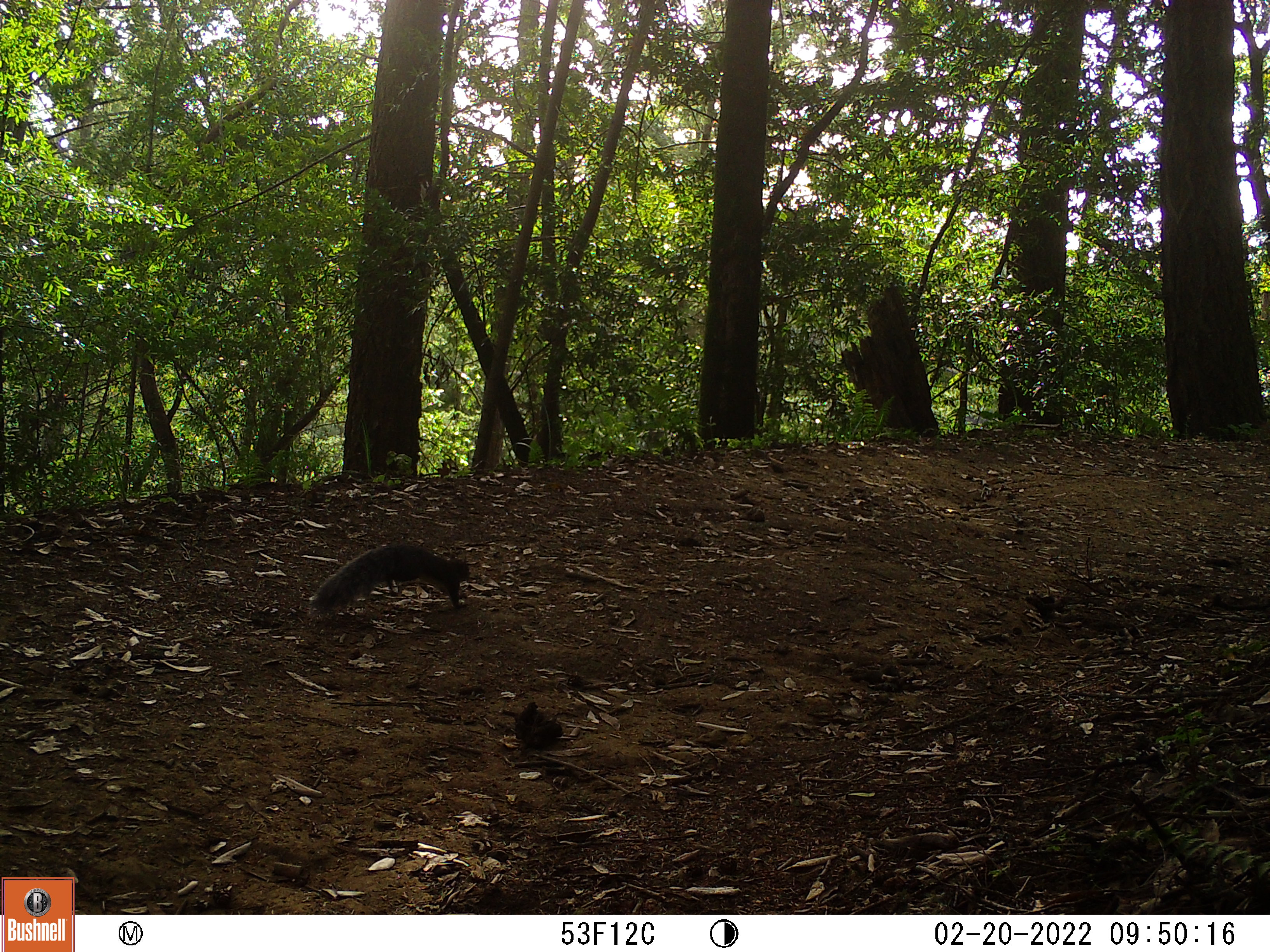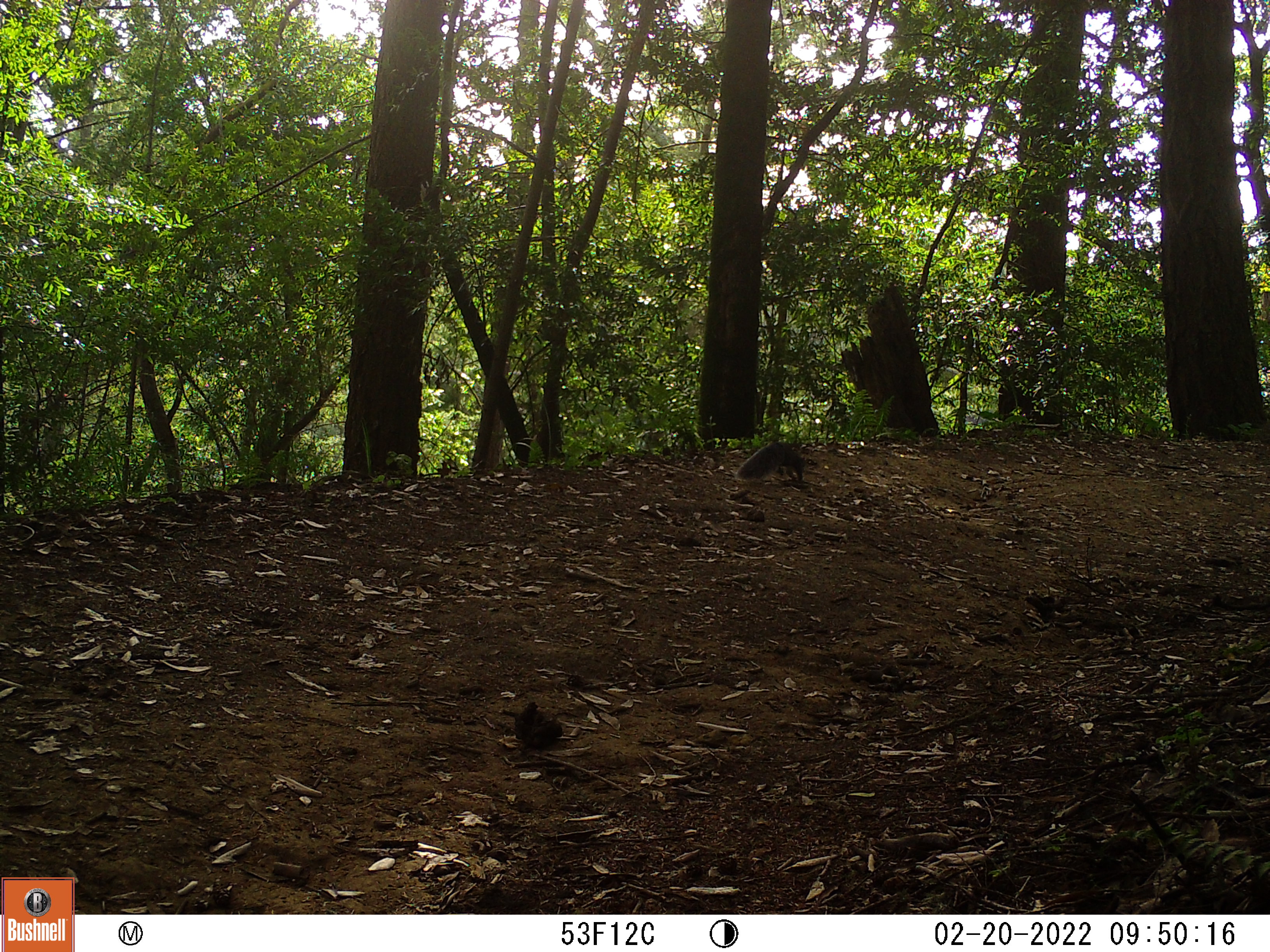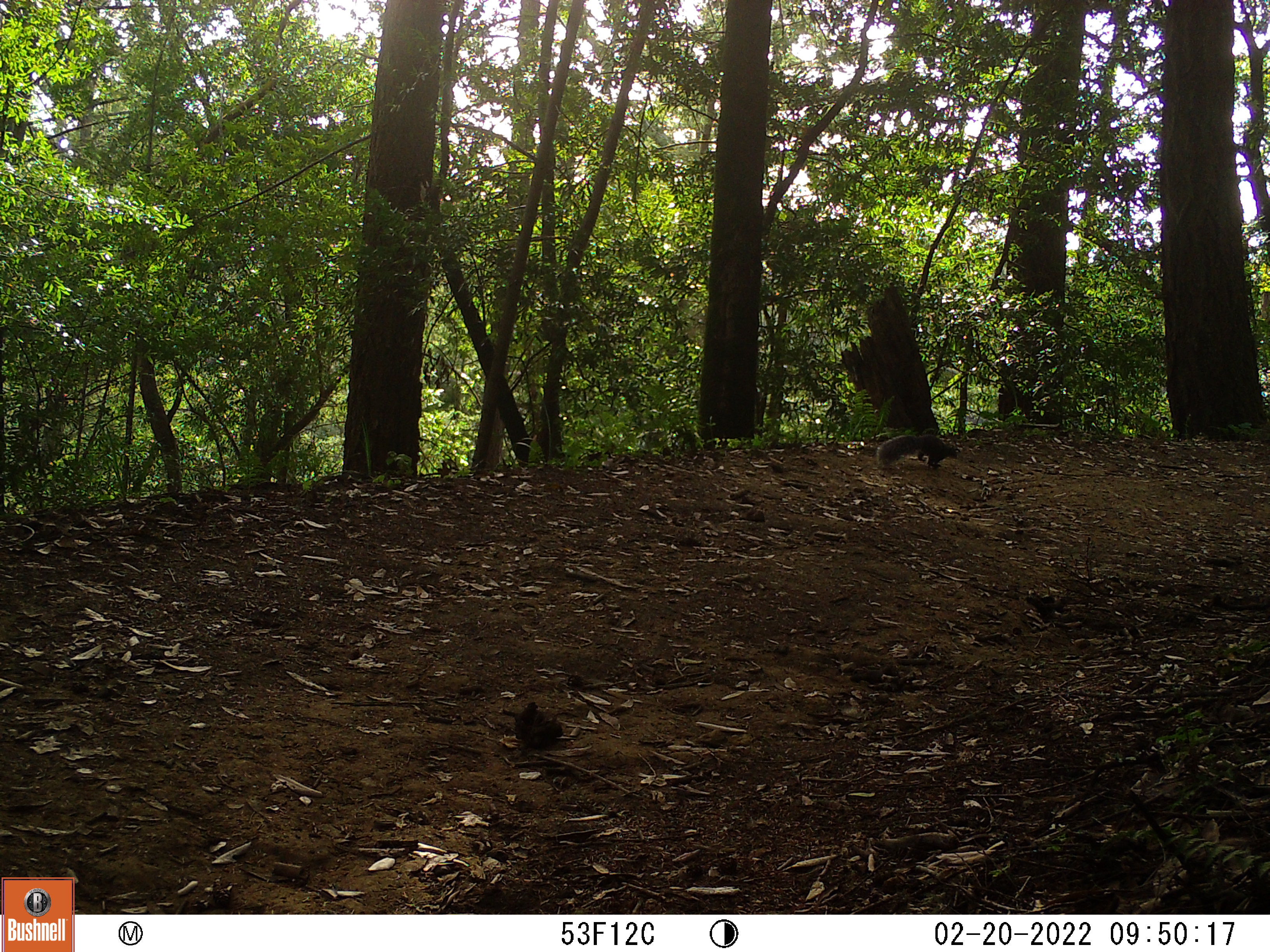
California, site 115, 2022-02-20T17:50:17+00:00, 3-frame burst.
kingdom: Animalia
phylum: Chordata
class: Mammalia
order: Rodentia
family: Sciuridae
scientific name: Sciuridae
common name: squirrel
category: unknown squirrel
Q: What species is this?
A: Unknown squirrel (squirrel) (Sciuridae).